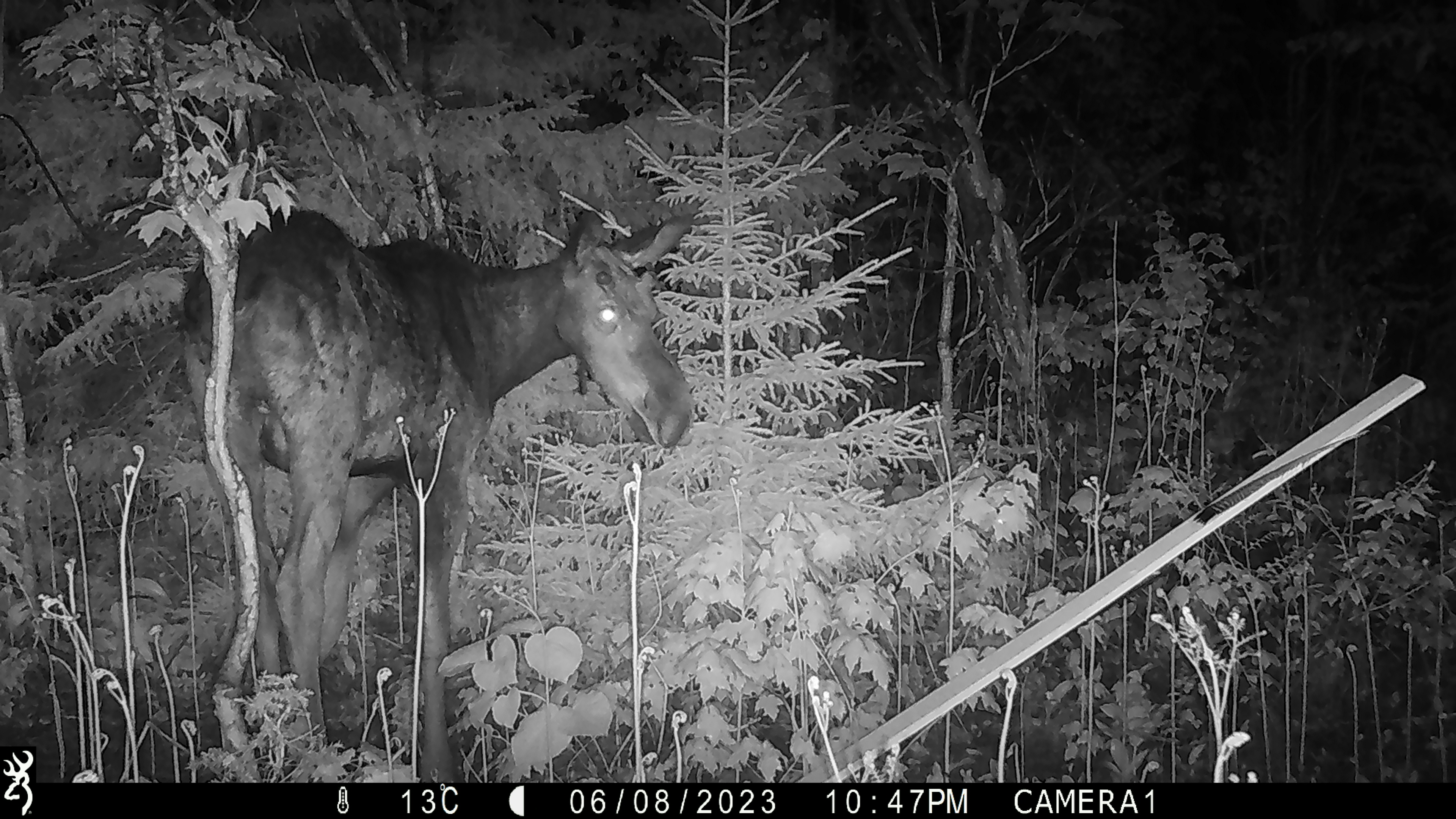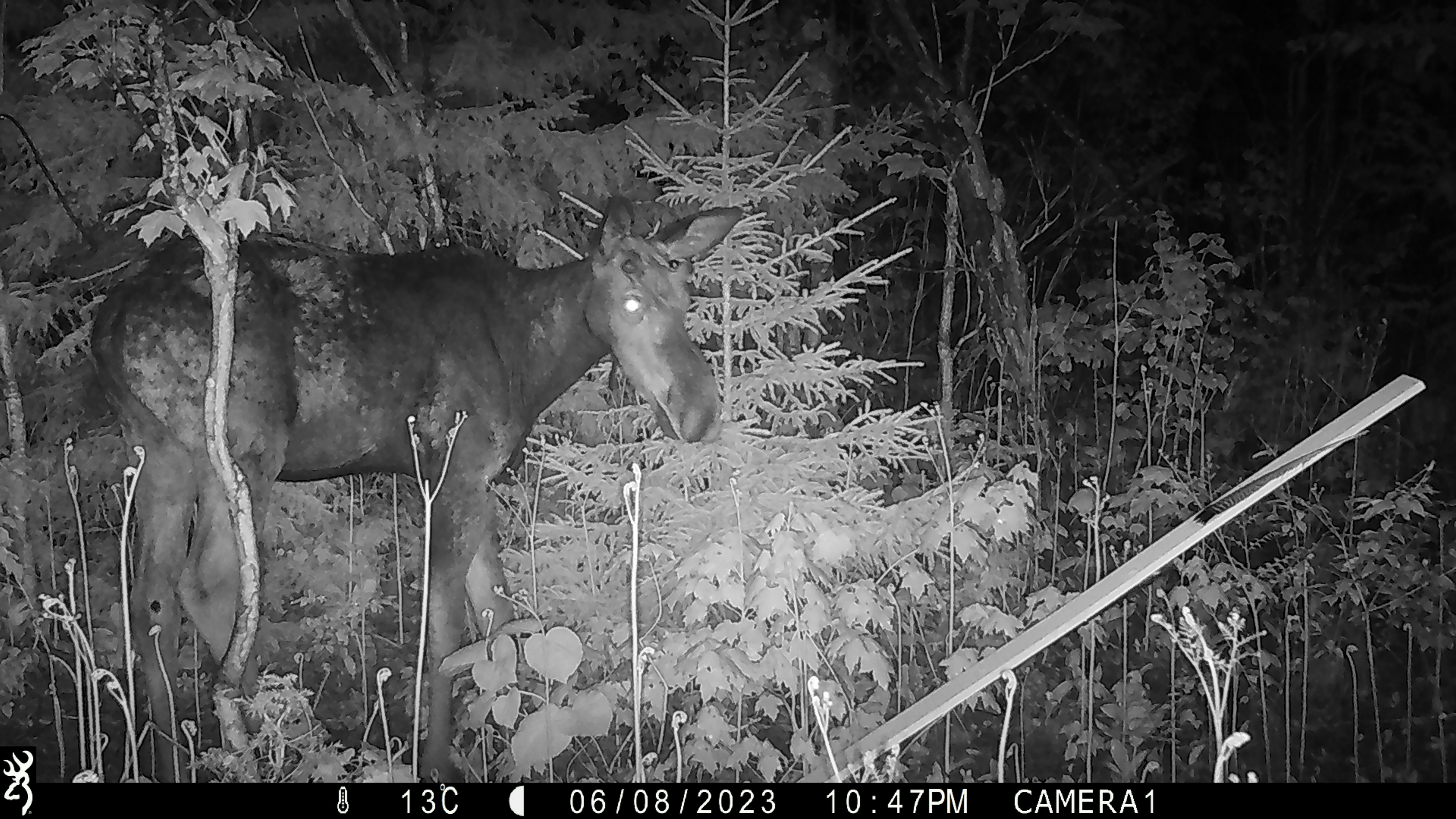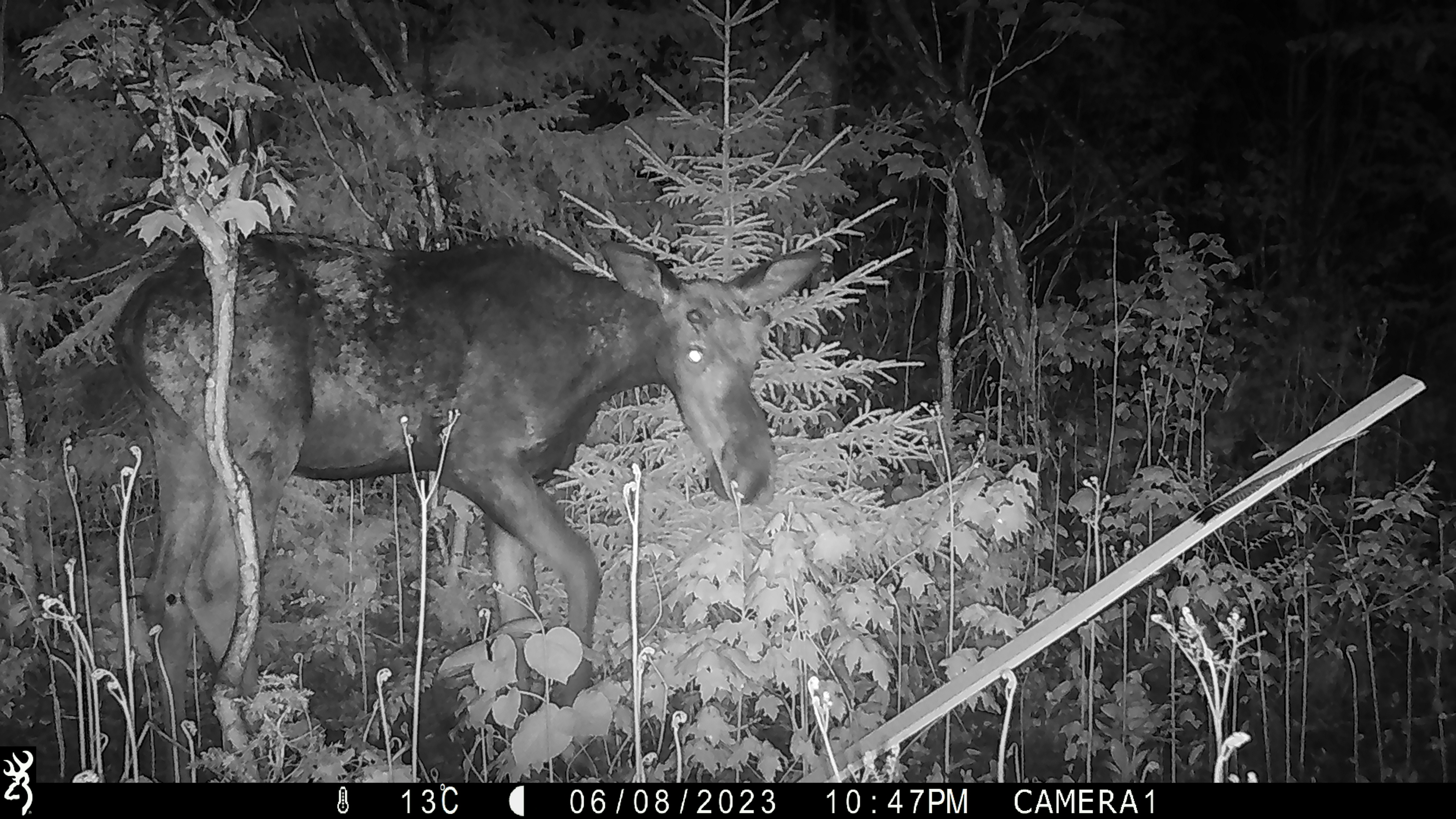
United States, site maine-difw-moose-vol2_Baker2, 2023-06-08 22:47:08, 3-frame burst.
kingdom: Animalia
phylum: Chordata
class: Mammalia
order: Artiodactyla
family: Cervidae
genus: Alces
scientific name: Alces alces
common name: moose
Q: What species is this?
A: Moose (Alces alces).